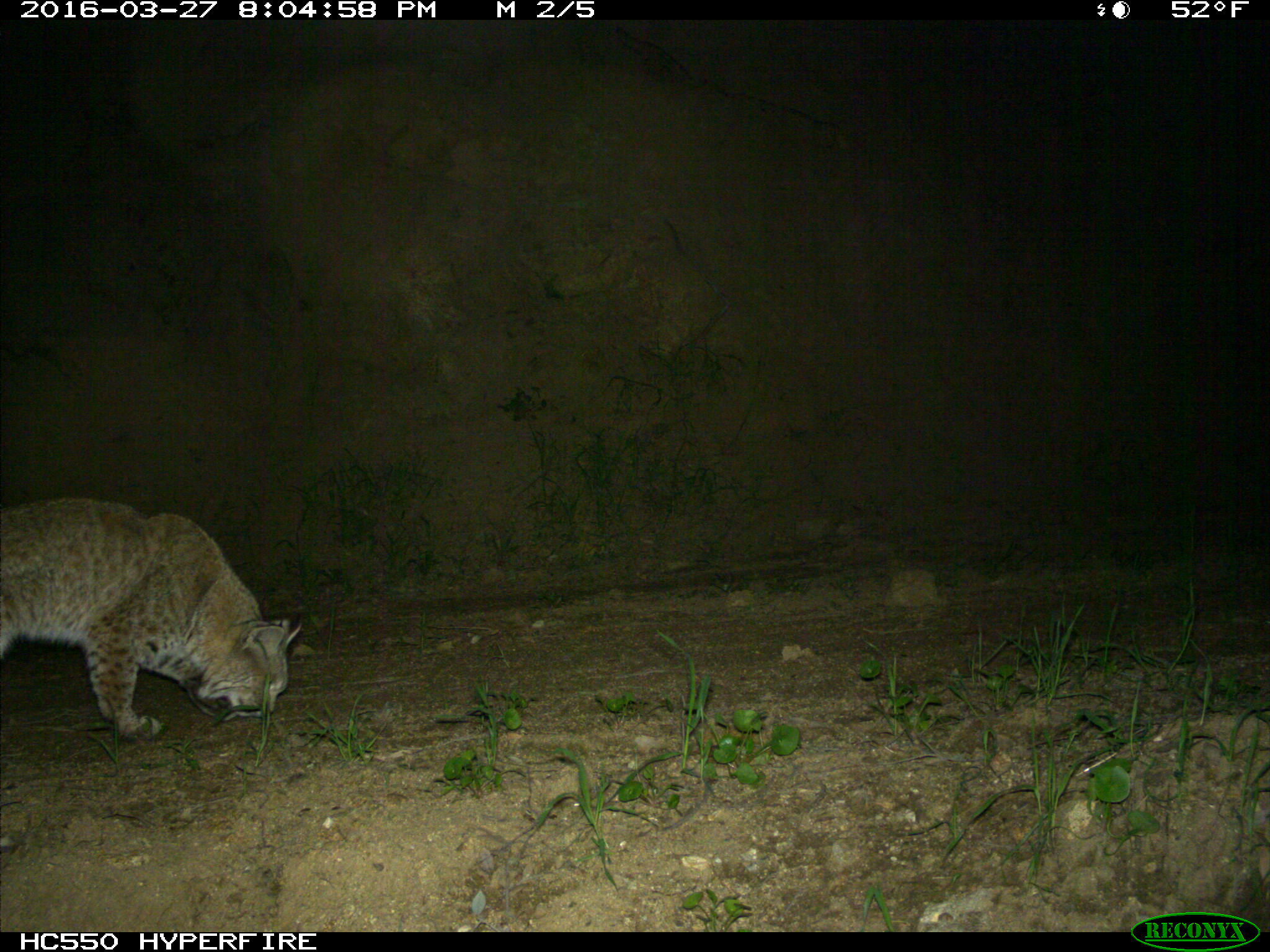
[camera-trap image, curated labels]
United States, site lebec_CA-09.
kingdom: Animalia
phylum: Chordata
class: Mammalia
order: Carnivora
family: Felidae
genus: Lynx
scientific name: Lynx rufus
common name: bobcat